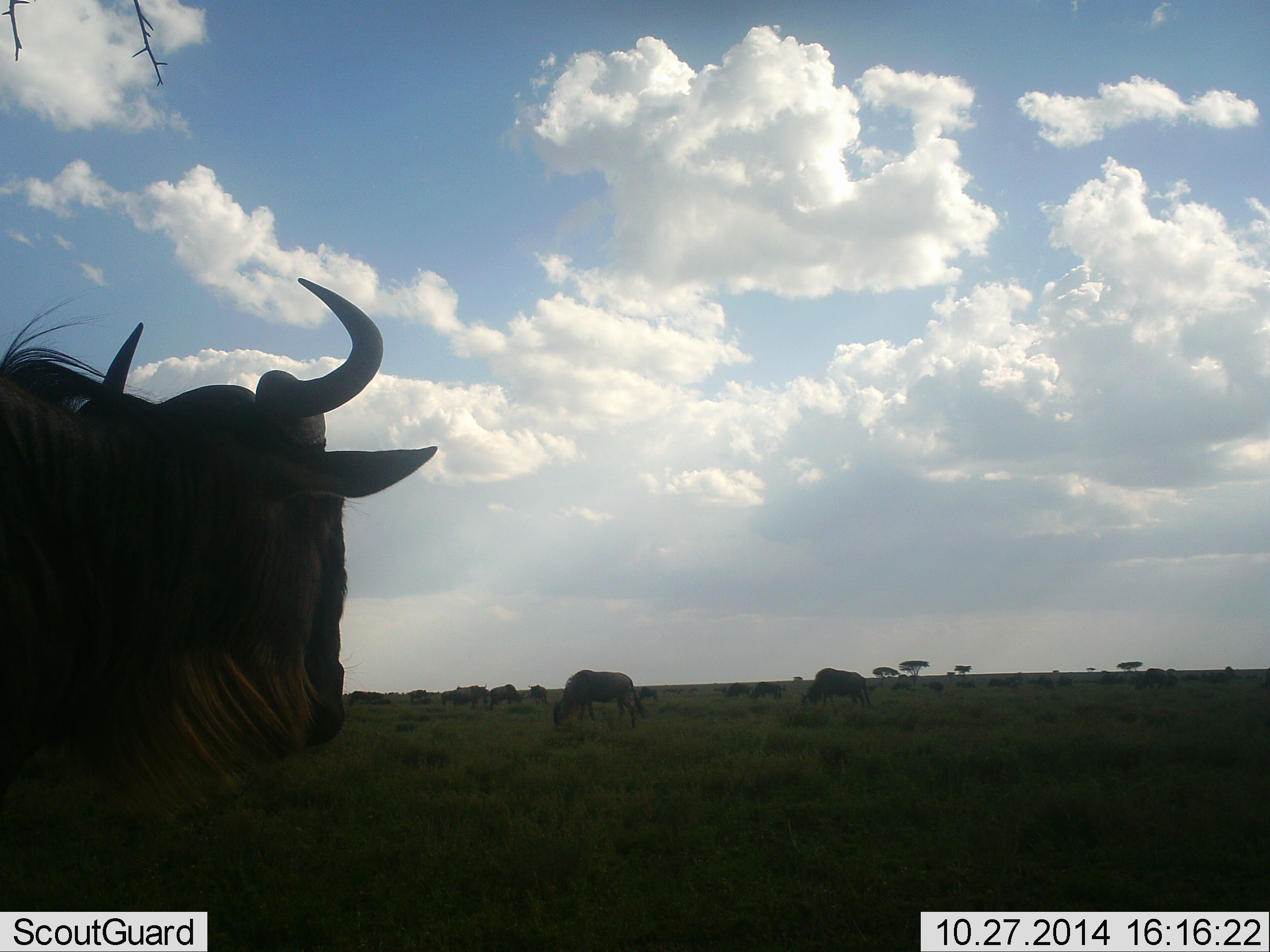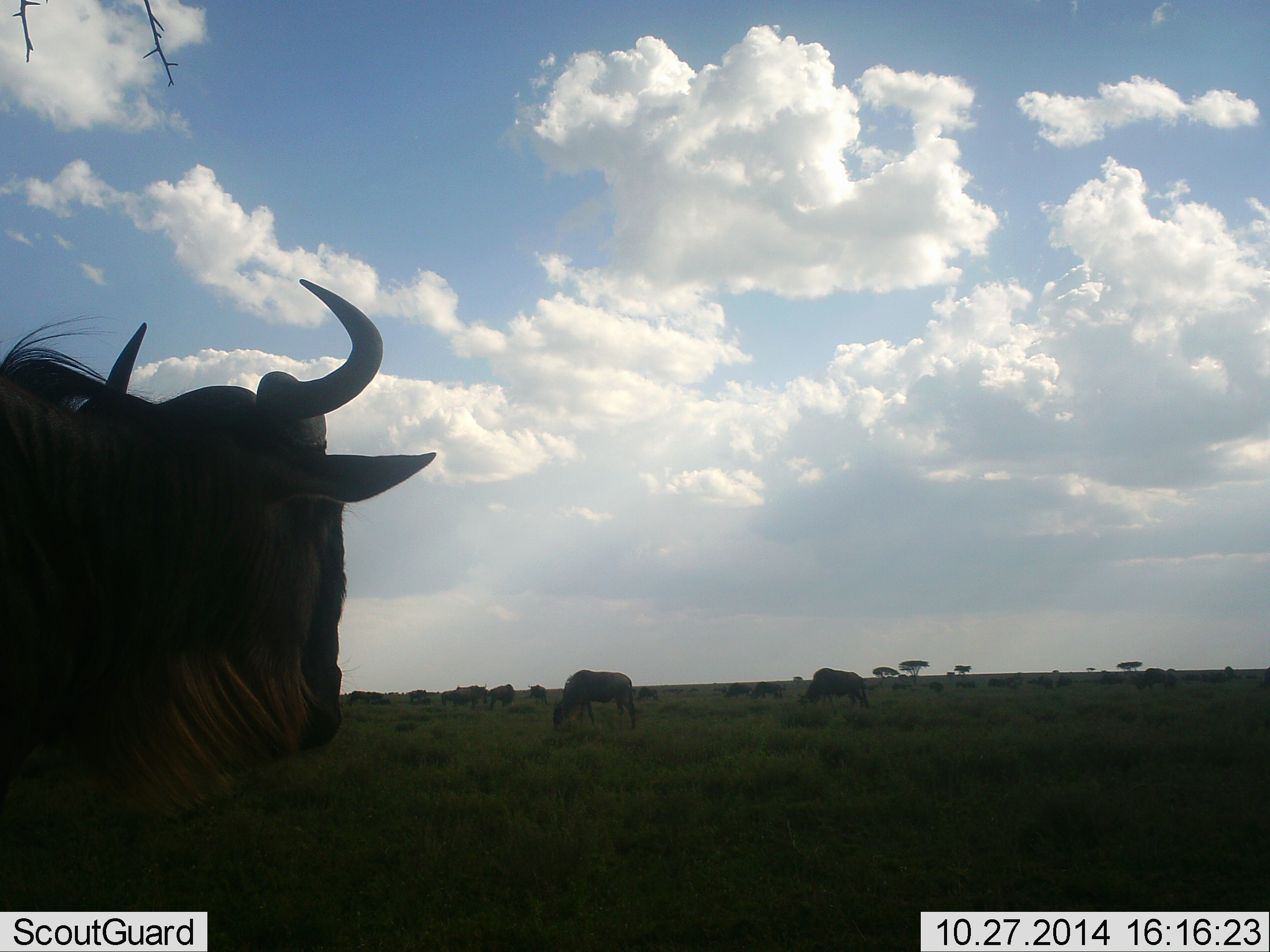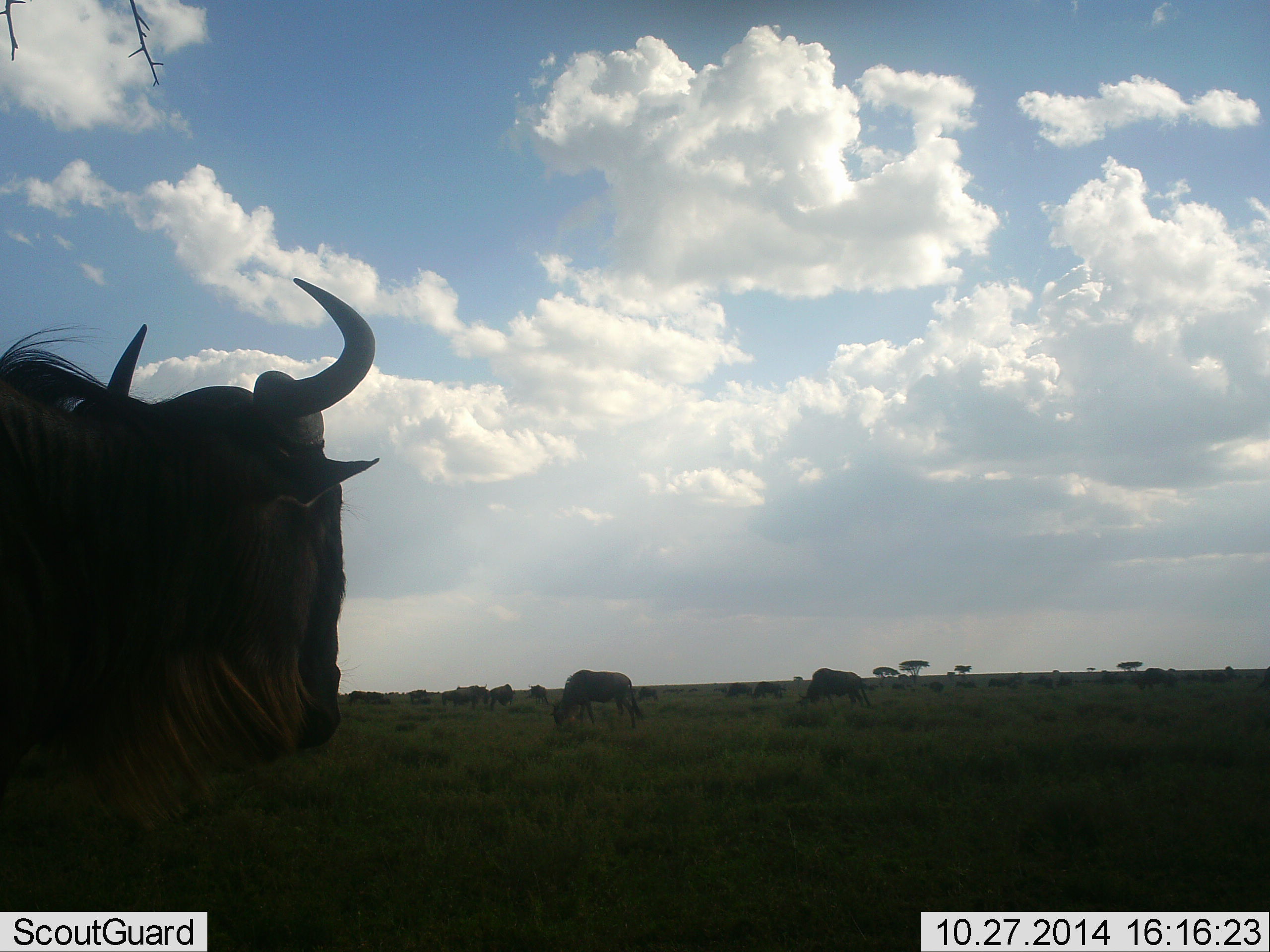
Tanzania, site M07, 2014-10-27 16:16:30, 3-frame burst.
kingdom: Animalia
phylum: Chordata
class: Mammalia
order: Artiodactyla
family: Bovidae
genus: Connochaetes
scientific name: Connochaetes taurinus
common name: blue wildebeest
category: wildebeest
Wildebeest (blue wildebeest) (Connochaetes taurinus), count 11-50. Behavior (volunteer vote fractions): standing 100%, resting 0%, moving 20%, interacting 0%. Young present (vote fraction): 0%. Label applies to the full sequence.